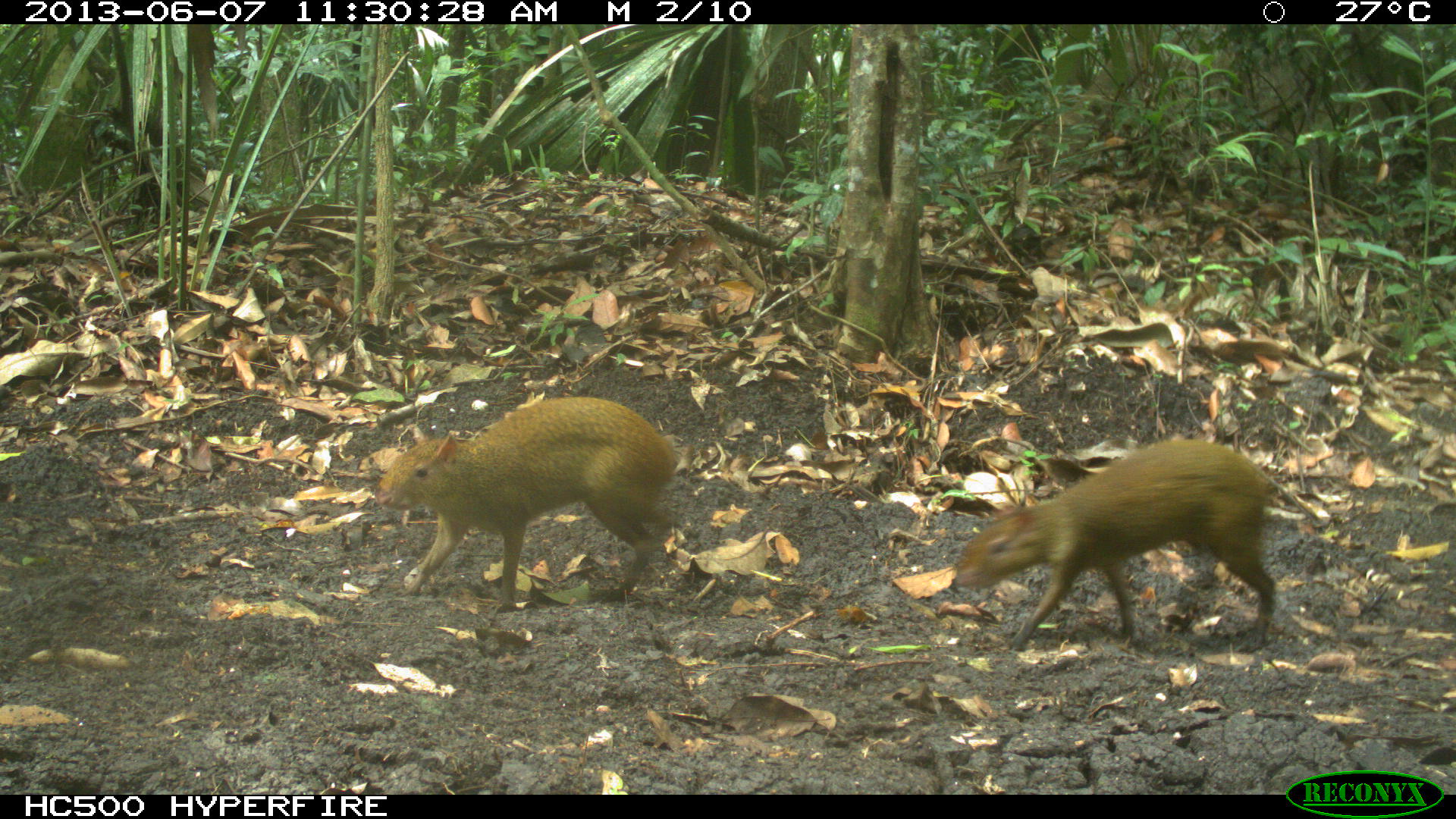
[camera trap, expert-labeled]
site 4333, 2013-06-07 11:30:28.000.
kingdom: Animalia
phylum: Chordata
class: Mammalia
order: Rodentia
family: Dasyproctidae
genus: Dasyprocta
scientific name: Dasyprocta punctata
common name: central american agouti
Dasyprocta punctata (central american agouti), count 2.